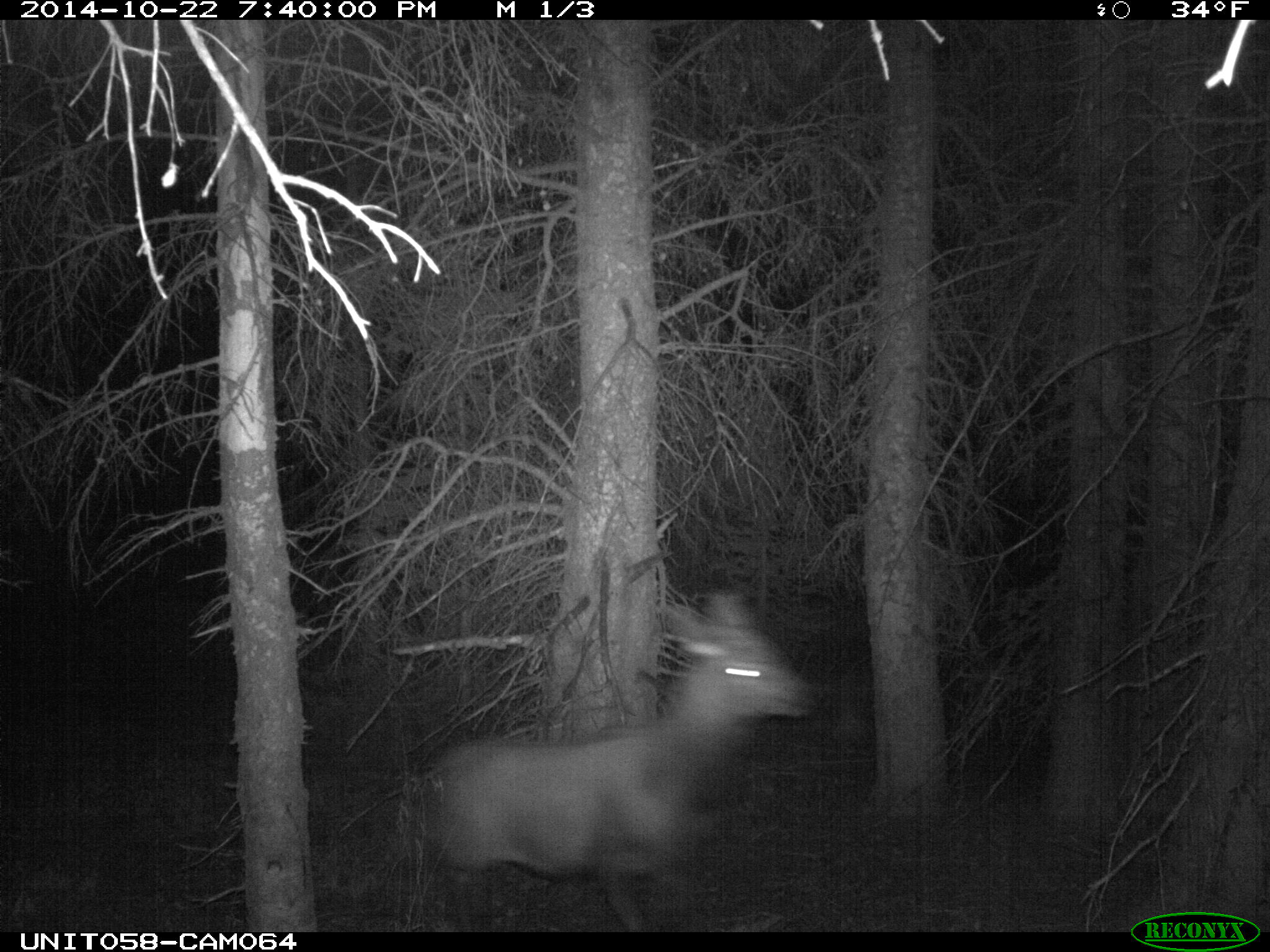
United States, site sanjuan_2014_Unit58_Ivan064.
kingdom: Animalia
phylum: Chordata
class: Mammalia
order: Artiodactyla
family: Cervidae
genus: Cervus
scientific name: Cervus elaphus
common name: red deer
Cervus elaphus (red deer).